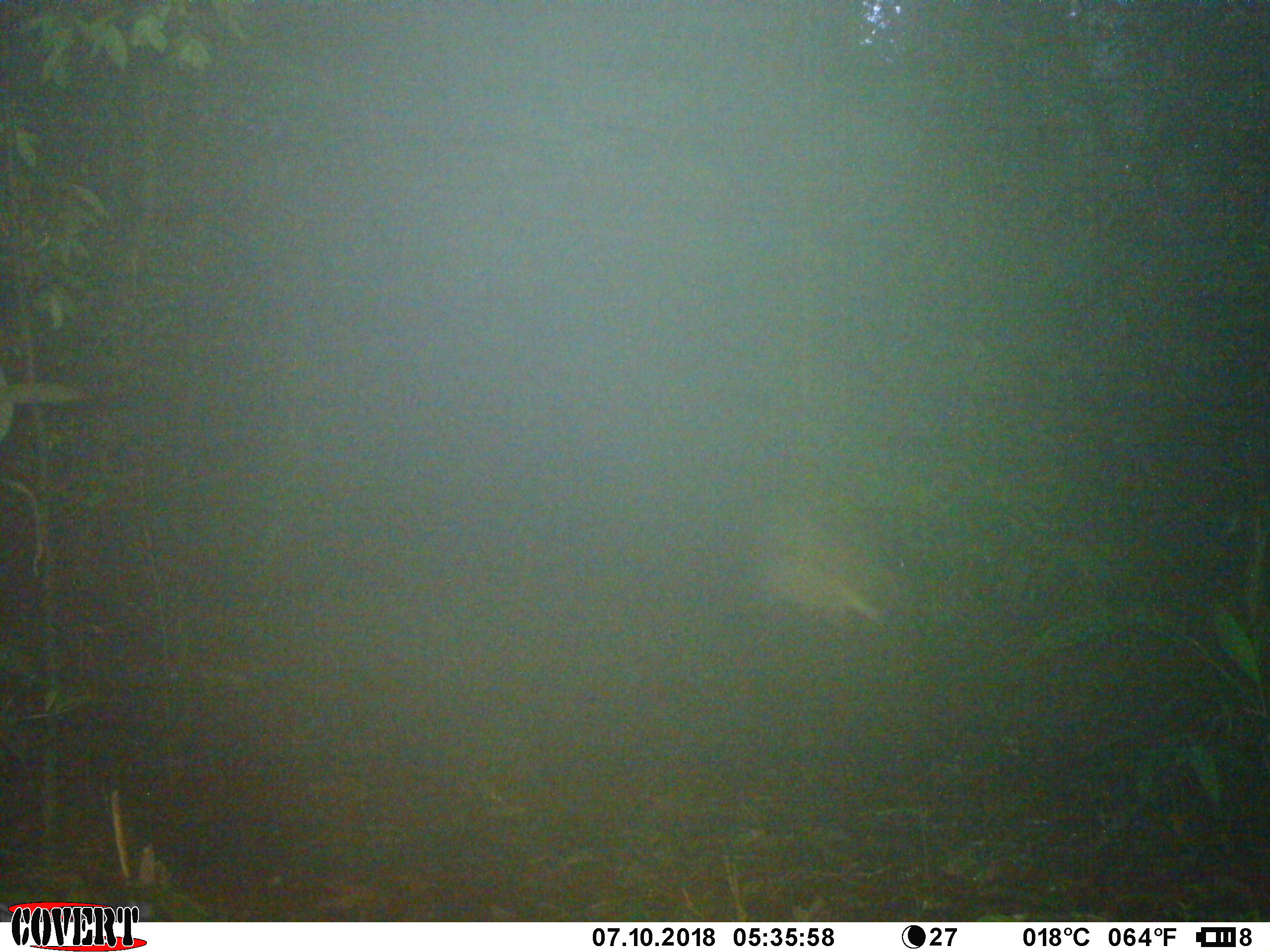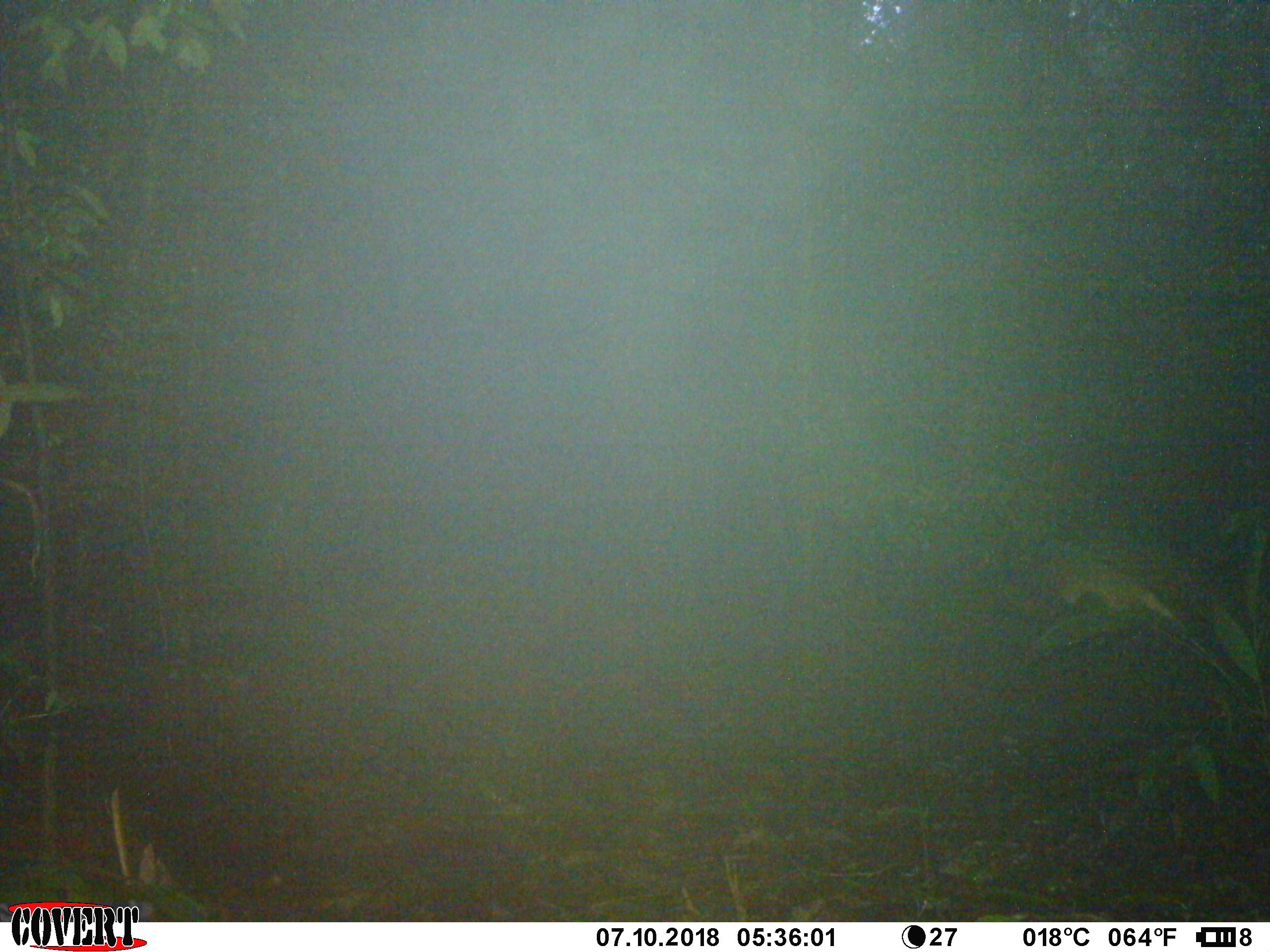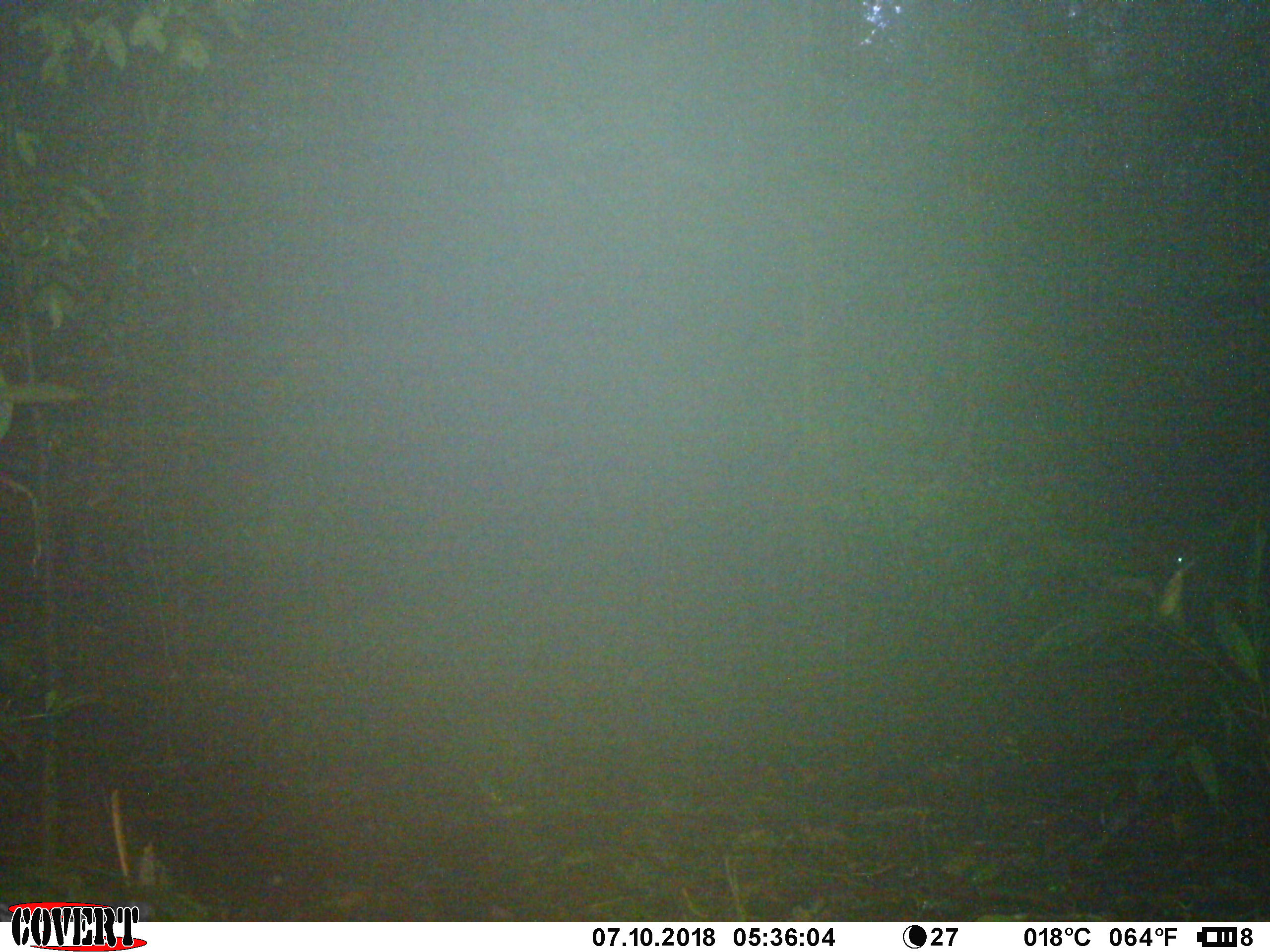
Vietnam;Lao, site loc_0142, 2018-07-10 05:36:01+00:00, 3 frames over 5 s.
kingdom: Animalia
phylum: Chordata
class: Mammalia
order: Carnivora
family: Mustelidae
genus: Martes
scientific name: Martes flavigula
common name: yellow-throated marten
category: yellow throated marten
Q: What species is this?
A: Yellow throated marten (yellow-throated marten) (Martes flavigula).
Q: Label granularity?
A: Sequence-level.